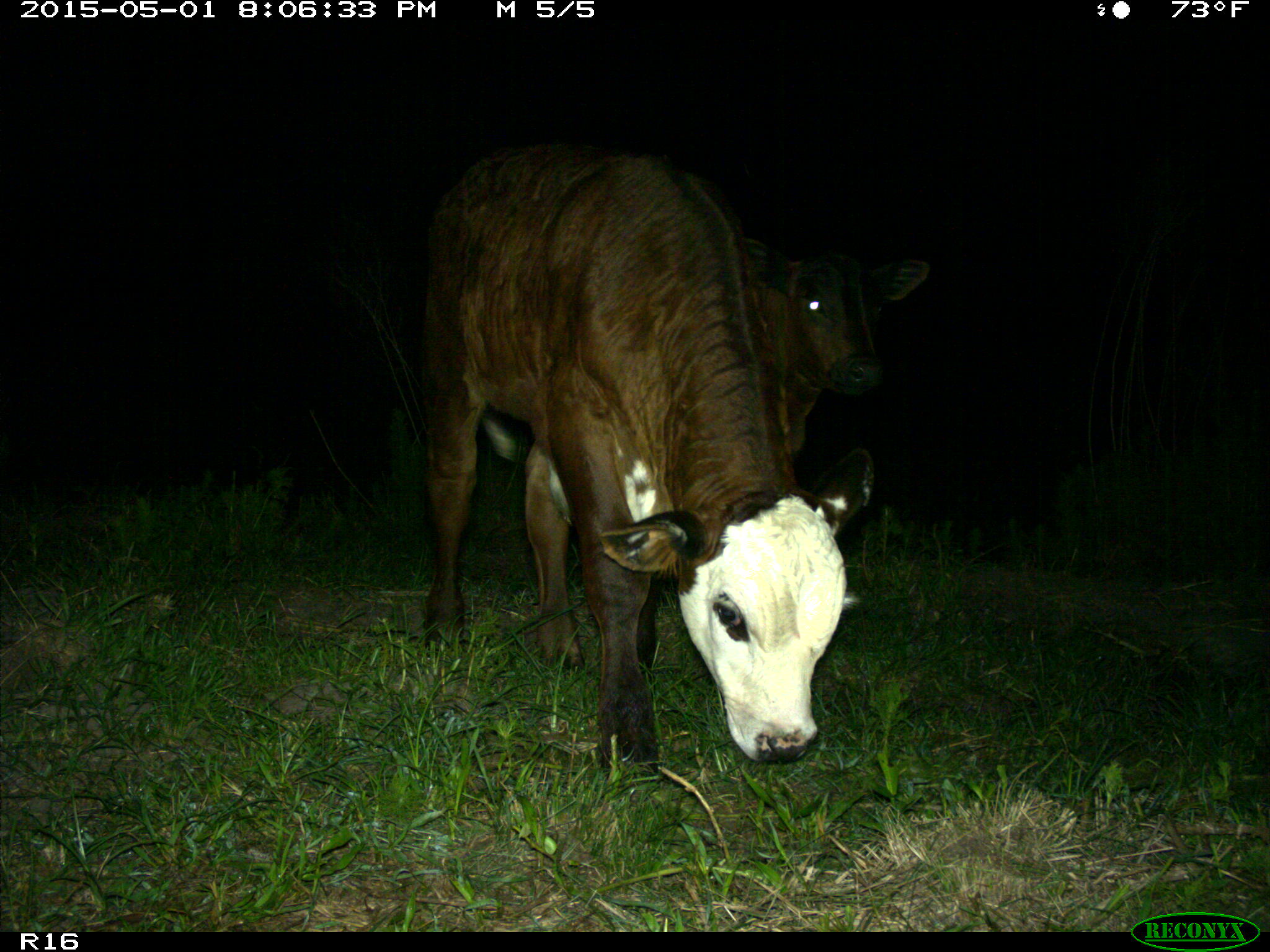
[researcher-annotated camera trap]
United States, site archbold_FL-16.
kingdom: Animalia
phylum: Chordata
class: Mammalia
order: Artiodactyla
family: Bovidae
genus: Bos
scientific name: Bos taurus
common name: domestic cow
Bos taurus (domestic cow).